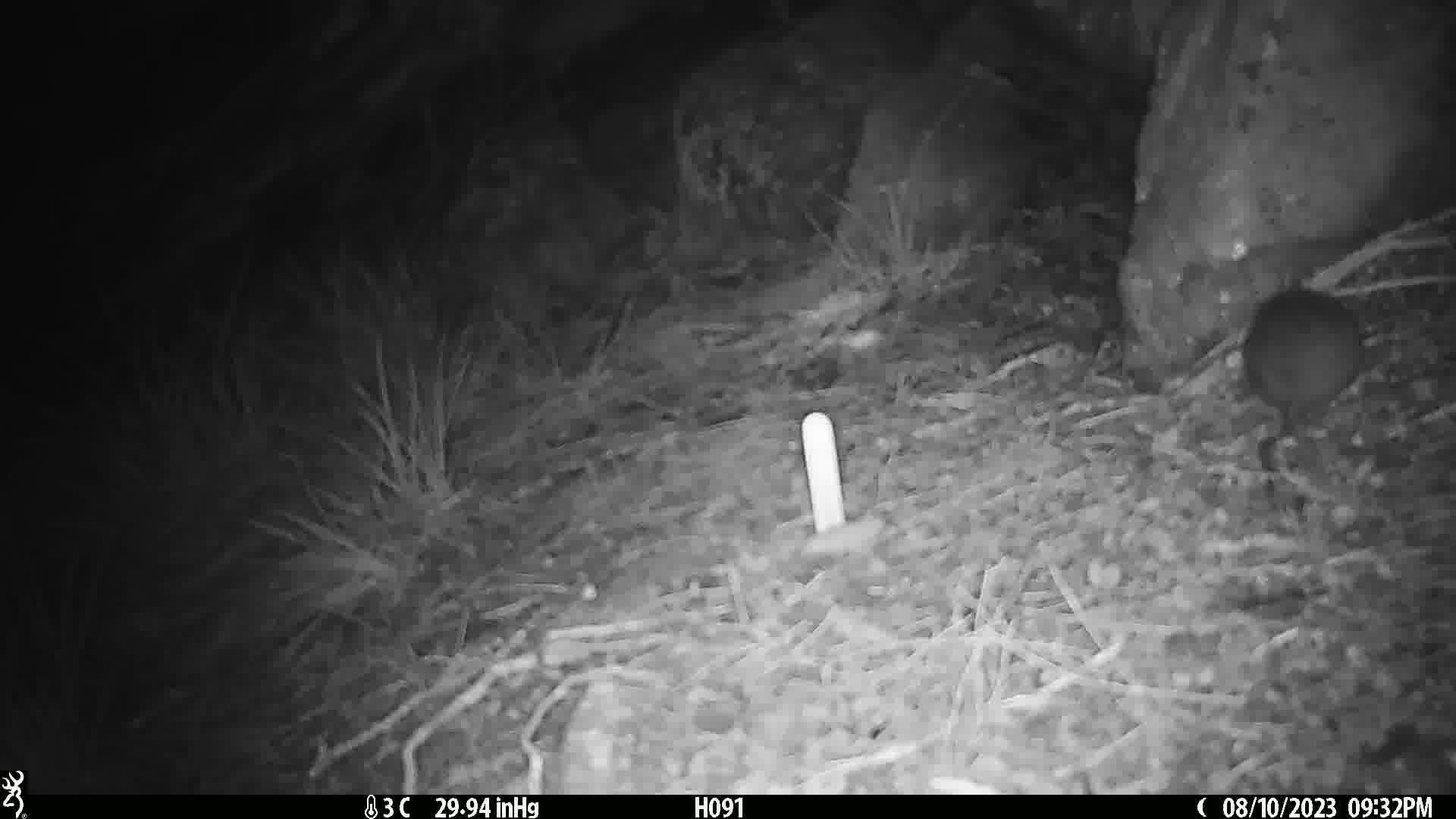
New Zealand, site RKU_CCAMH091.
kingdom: Animalia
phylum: Chordata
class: Mammalia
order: Rodentia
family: Muridae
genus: Rattus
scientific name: Rattus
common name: rat